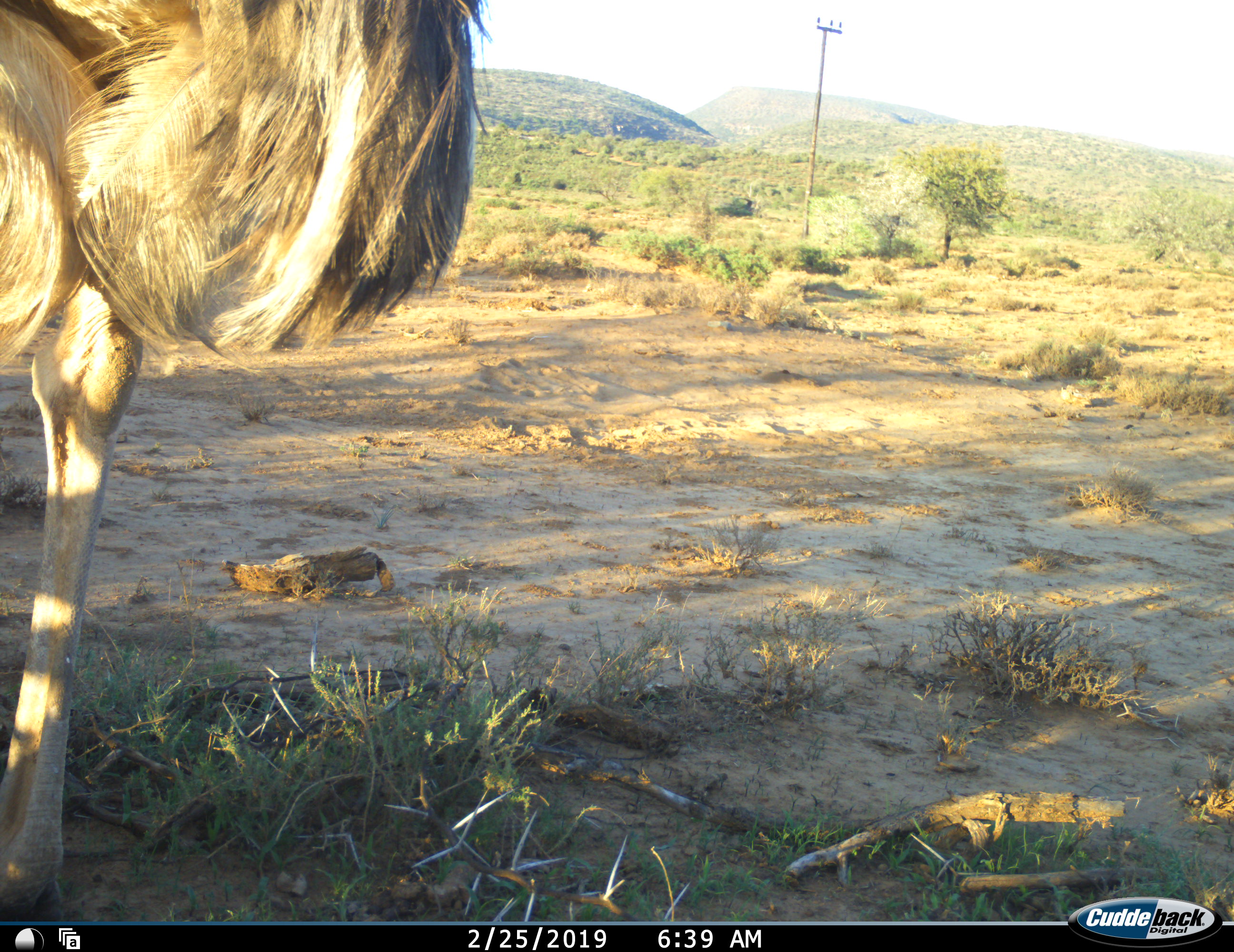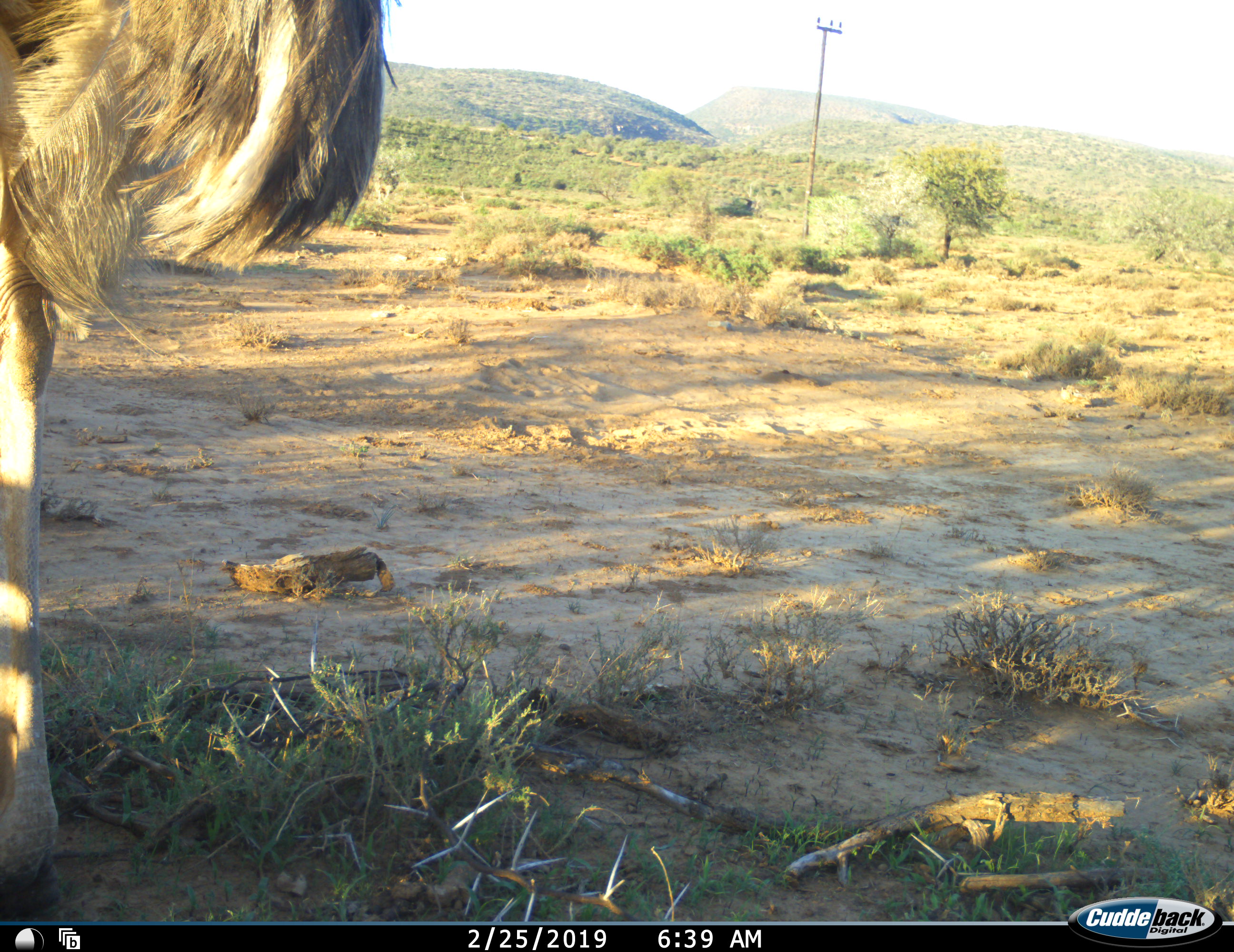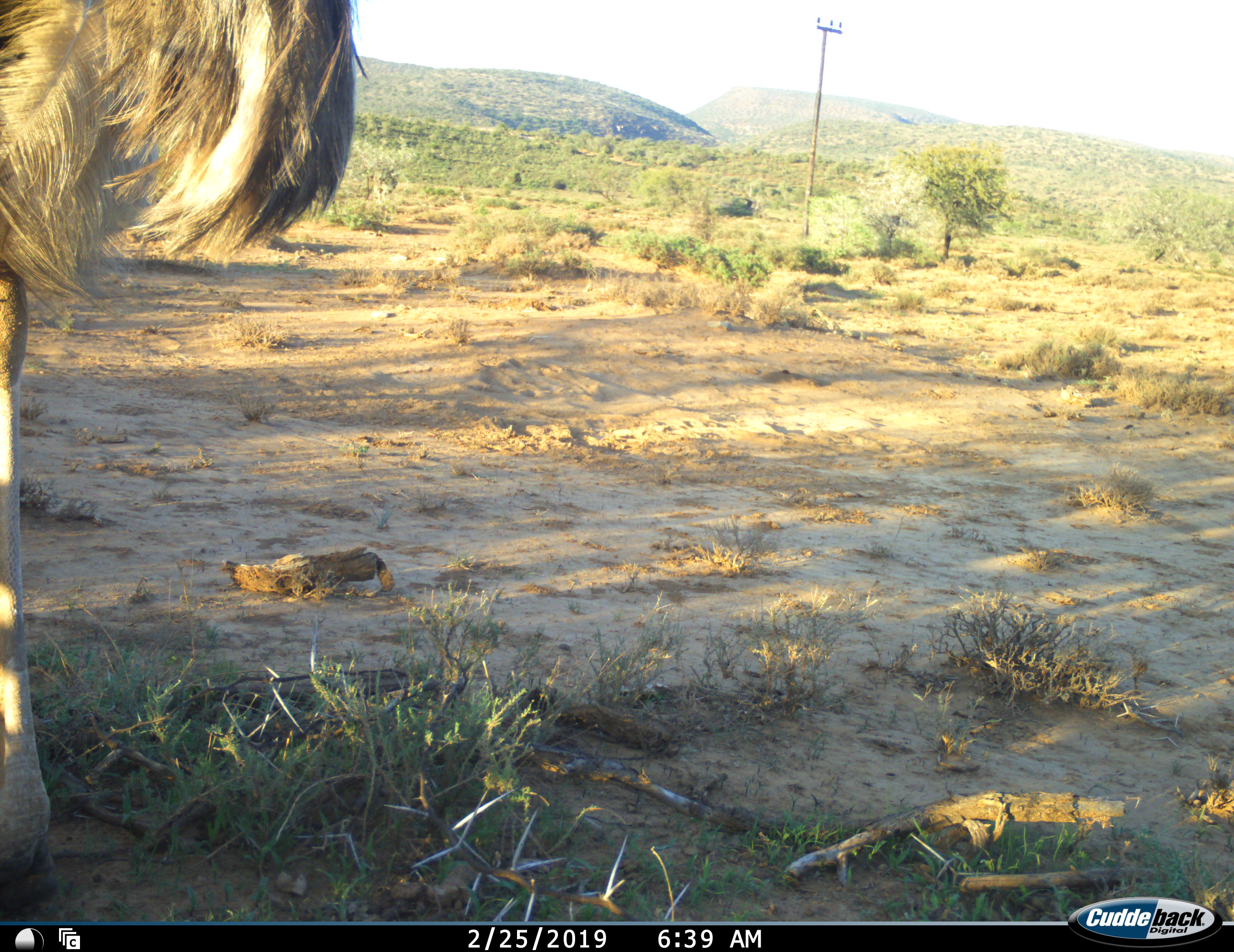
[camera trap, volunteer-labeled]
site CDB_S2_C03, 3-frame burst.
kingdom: Animalia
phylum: Chordata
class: Aves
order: Struthioniformes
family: Struthionidae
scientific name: Struthionidae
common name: ostrich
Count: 1.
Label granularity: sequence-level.